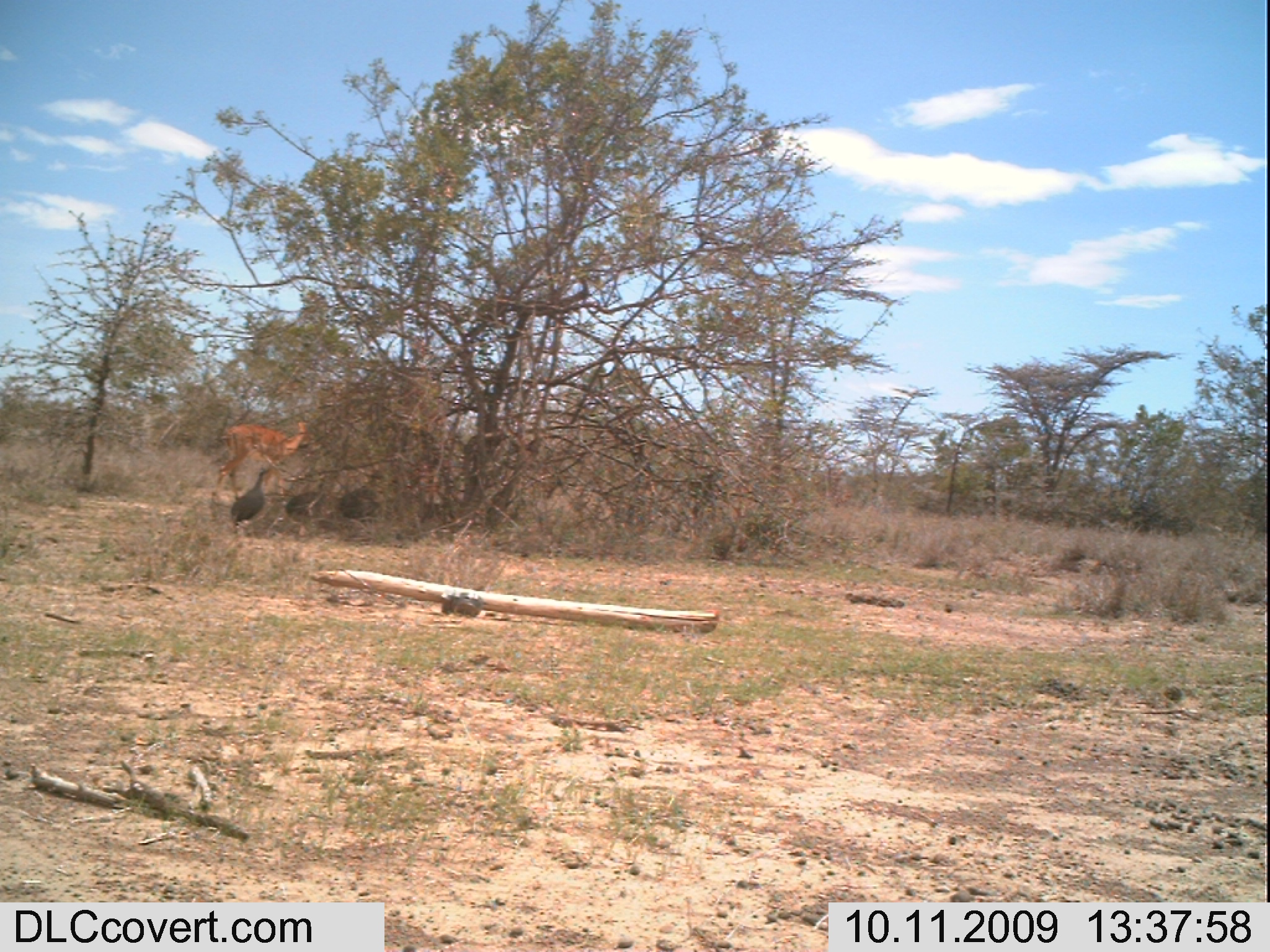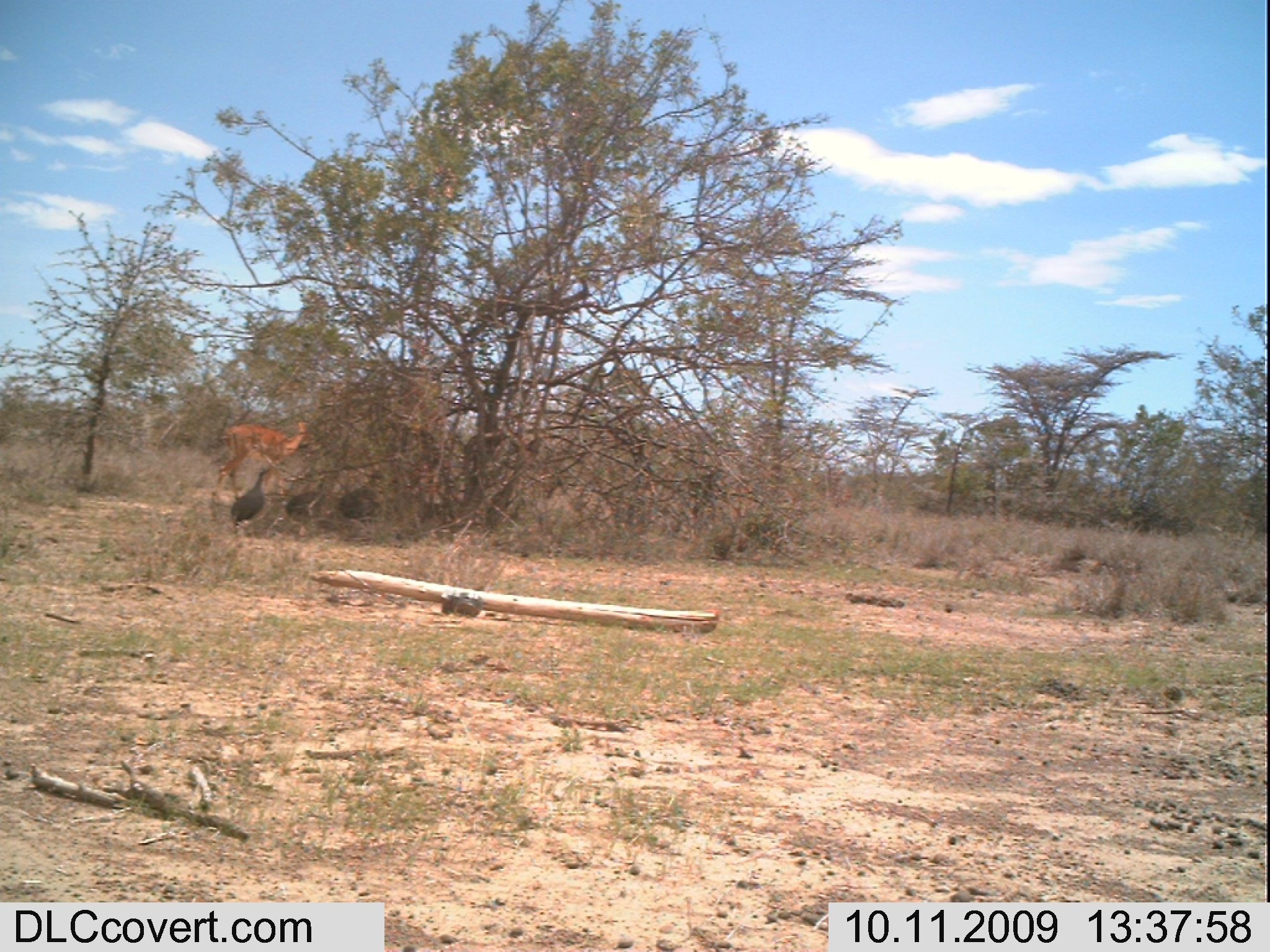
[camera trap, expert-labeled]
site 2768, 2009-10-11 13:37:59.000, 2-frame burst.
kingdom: Animalia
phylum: Chordata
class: Aves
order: Galliformes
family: Numididae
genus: Numida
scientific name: Numida meleagris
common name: helmeted guineafowl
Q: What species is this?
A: Numida meleagris (helmeted guineafowl).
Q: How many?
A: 3.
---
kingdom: Animalia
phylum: Chordata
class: Mammalia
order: Artiodactyla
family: Bovidae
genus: Aepyceros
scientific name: Aepyceros melampus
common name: impala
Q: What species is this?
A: Aepyceros melampus (impala).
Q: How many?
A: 1.